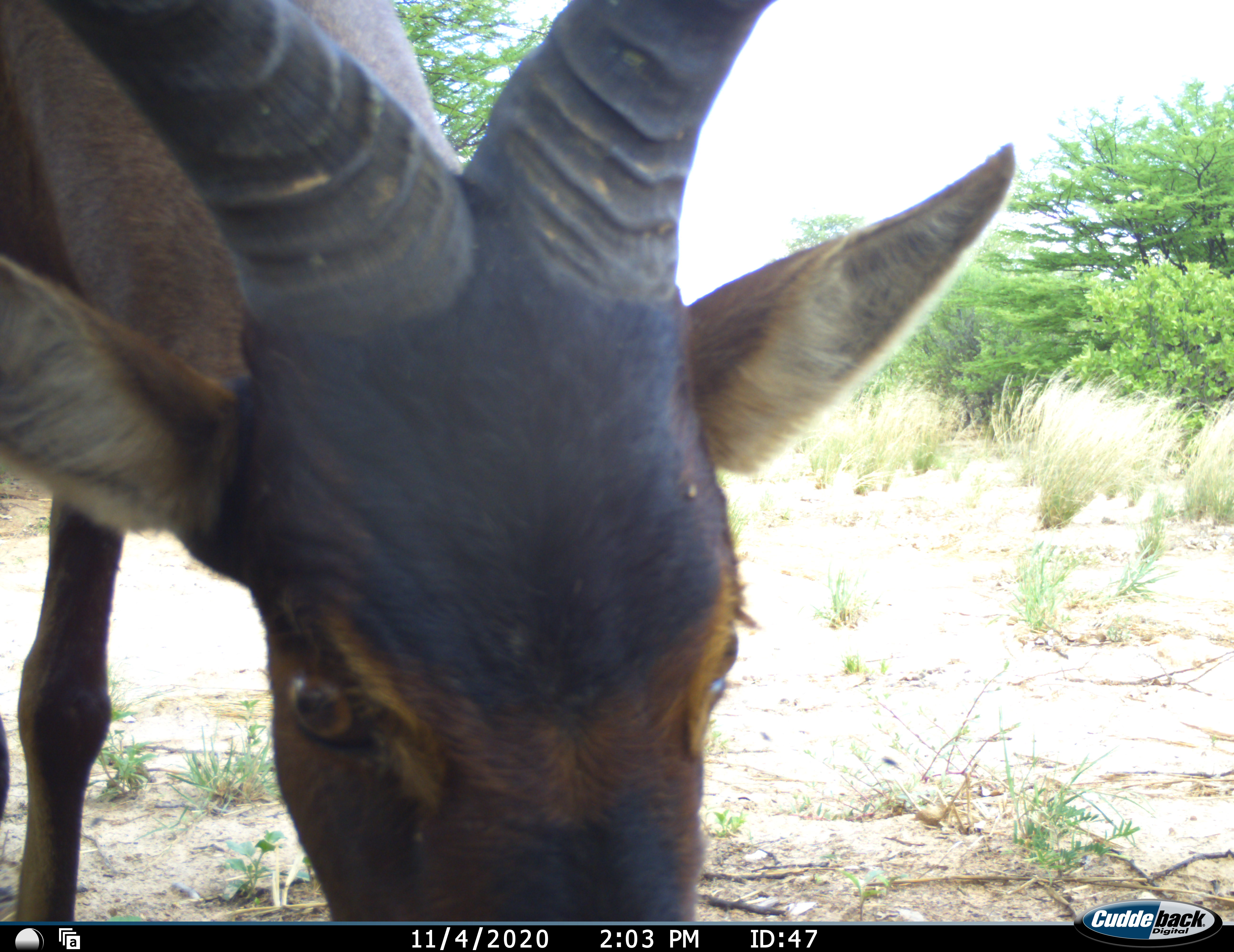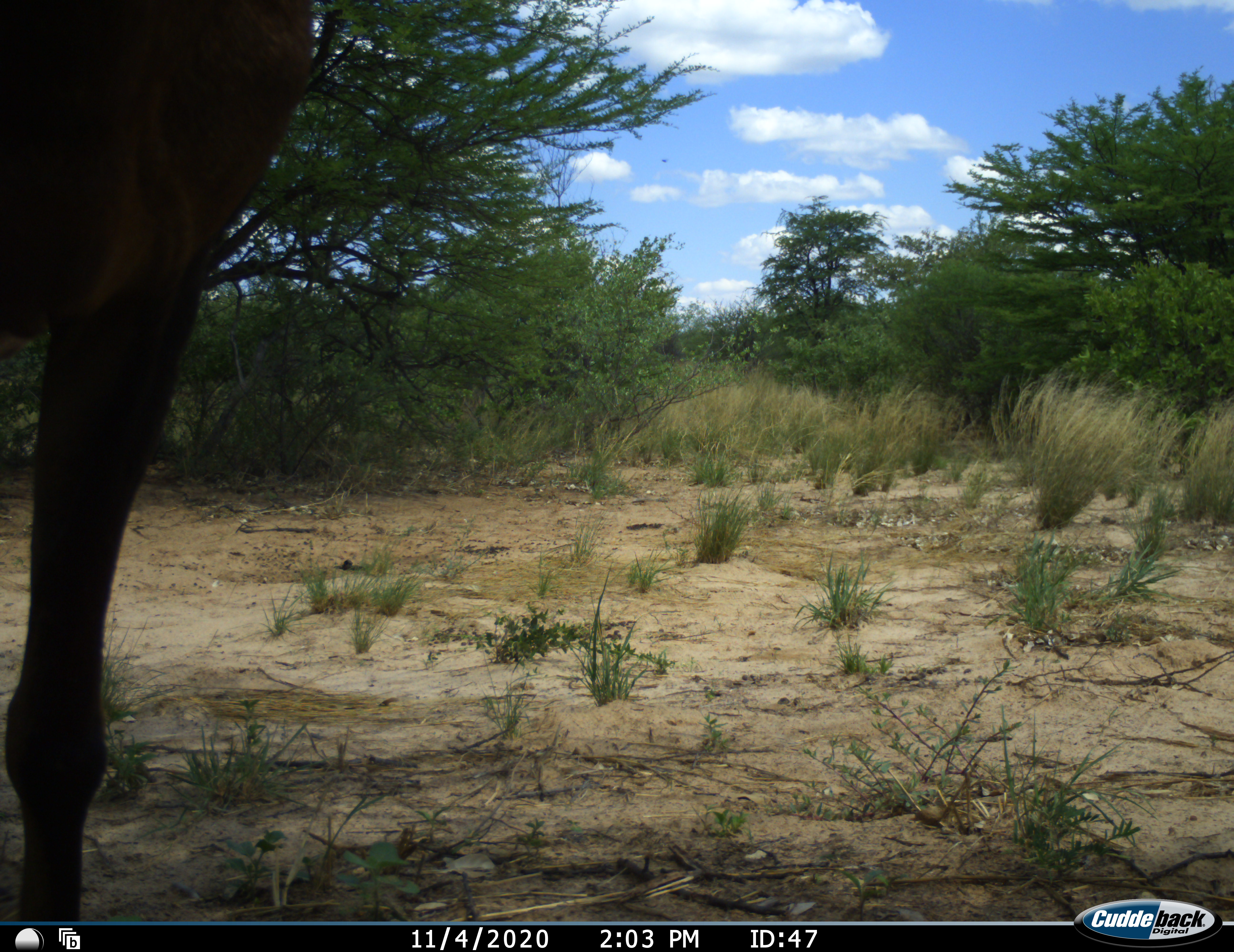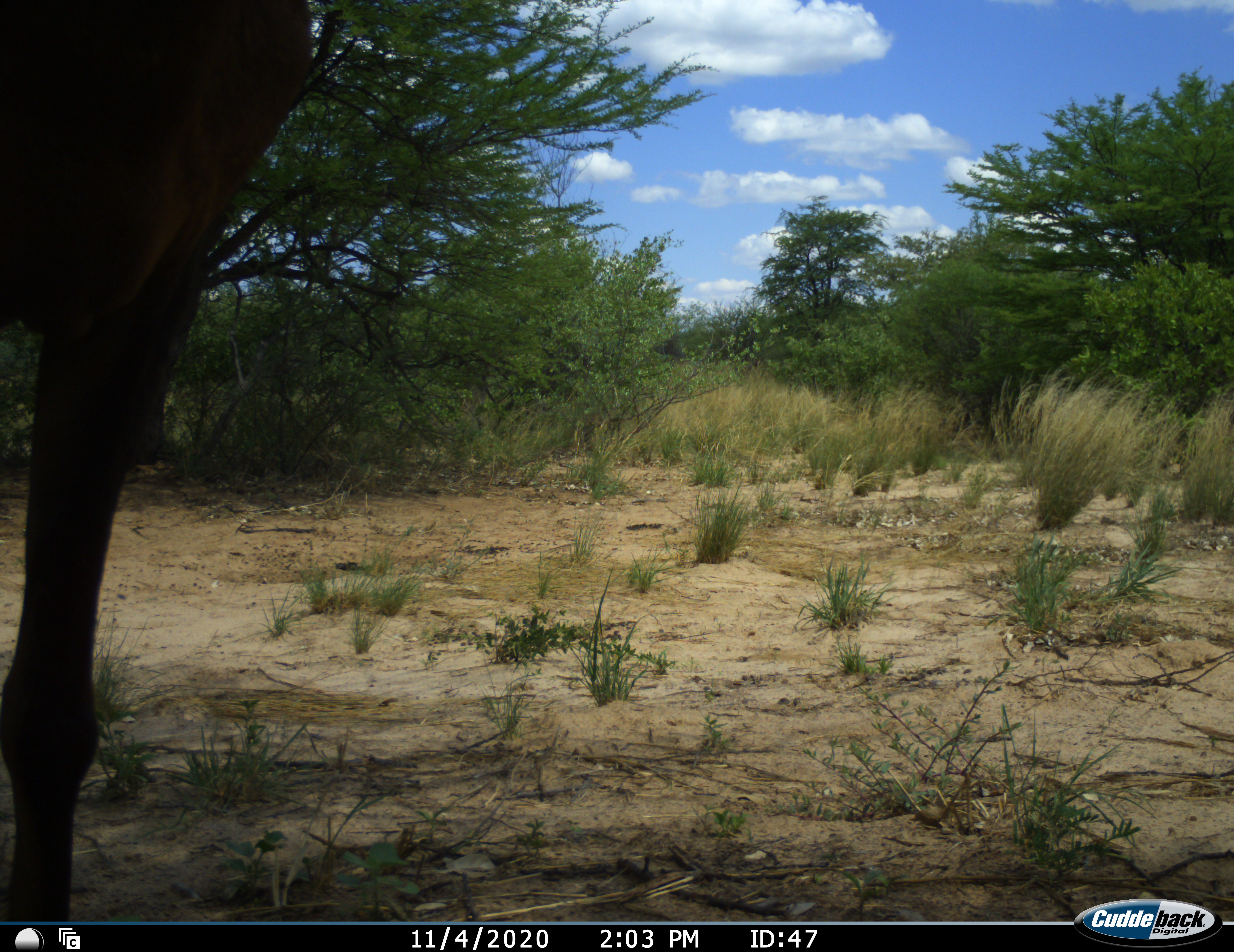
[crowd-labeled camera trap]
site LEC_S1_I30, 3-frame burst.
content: unidentified animal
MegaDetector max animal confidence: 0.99